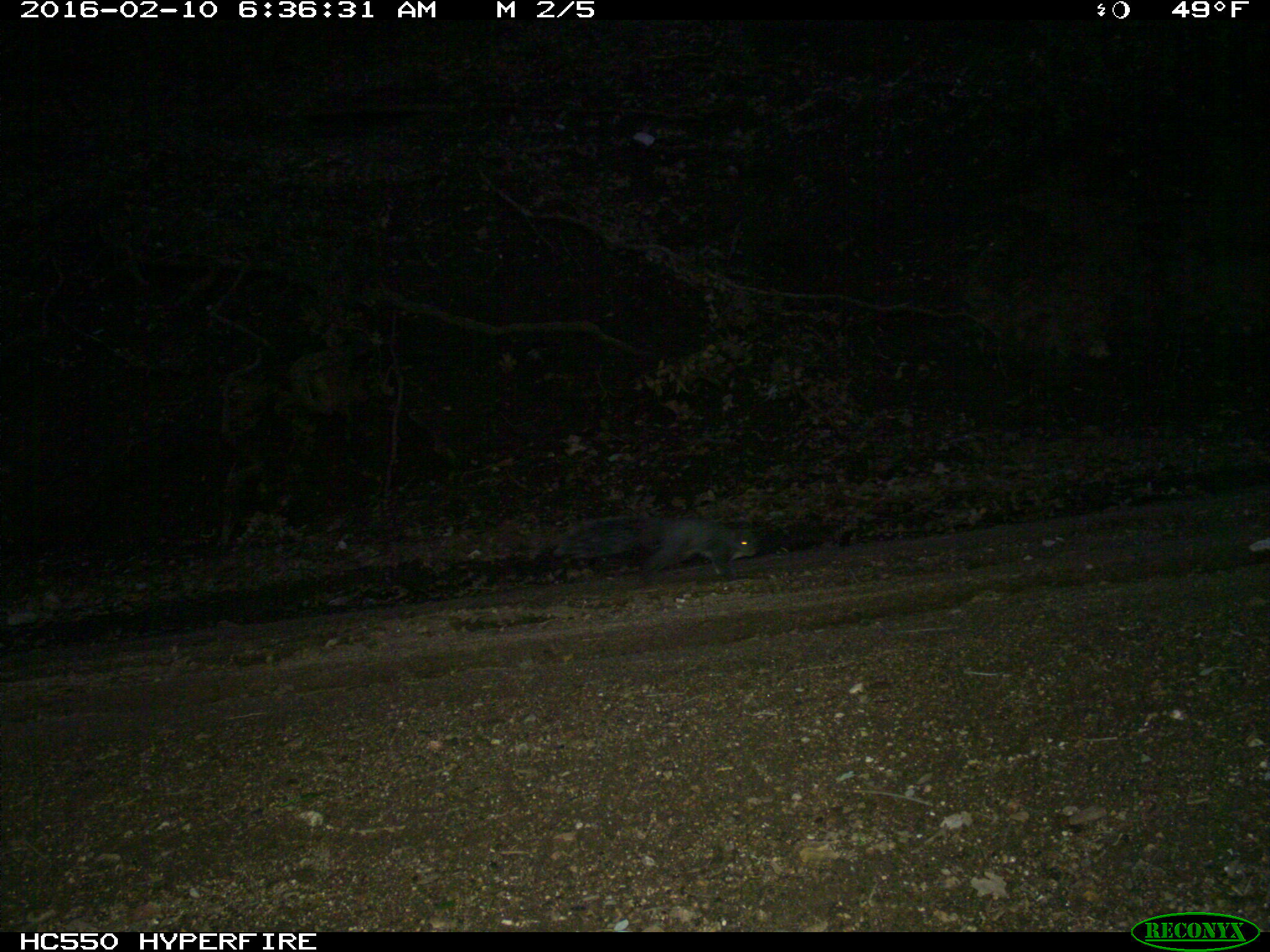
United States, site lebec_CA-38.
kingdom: Animalia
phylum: Chordata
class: Mammalia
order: Rodentia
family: Sciuridae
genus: Sciurus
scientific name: Sciurus carolinensis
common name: eastern gray squirrel